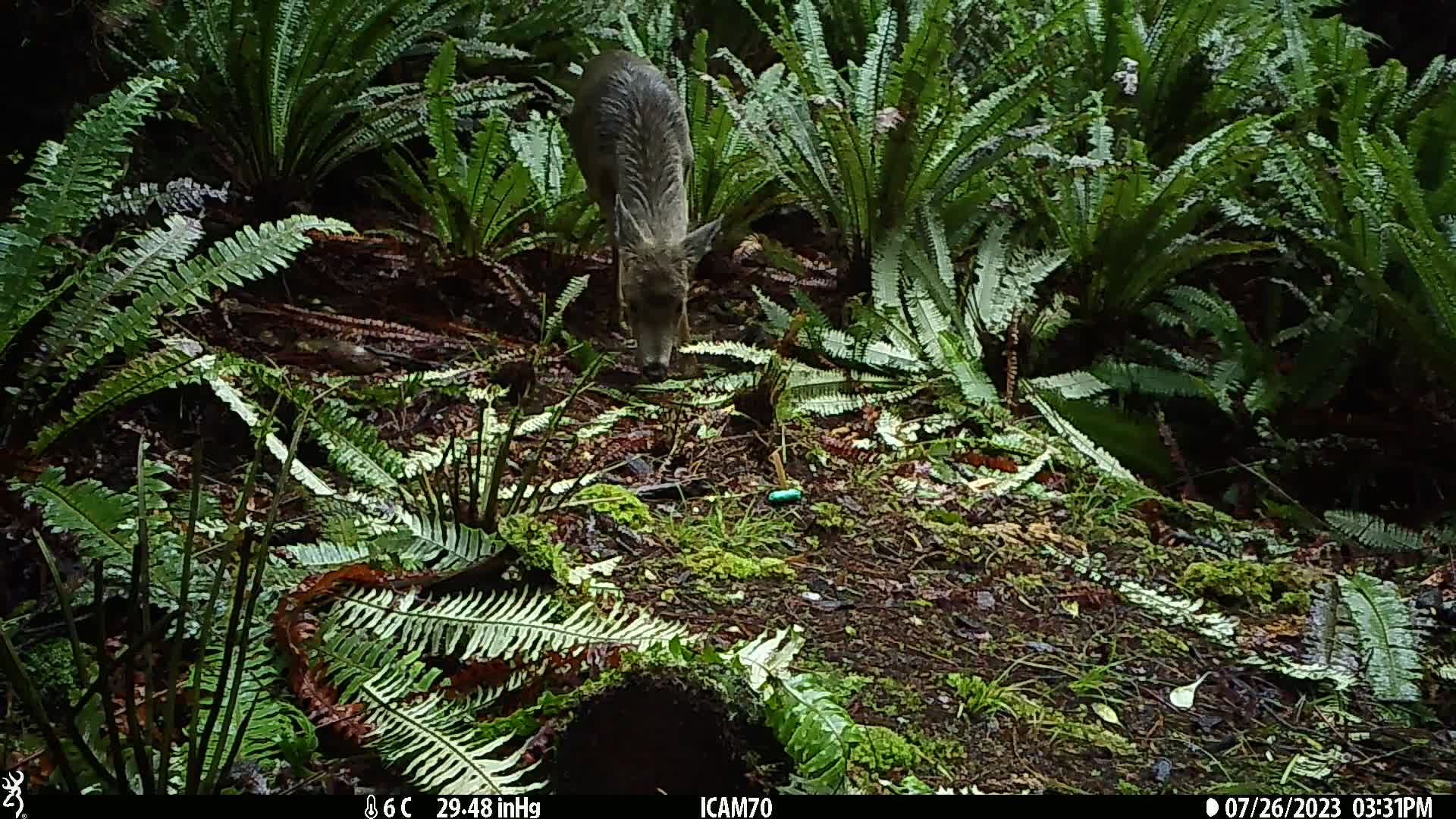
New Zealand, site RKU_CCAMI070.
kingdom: Animalia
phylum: Chordata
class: Mammalia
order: Artiodactyla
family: Cervidae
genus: Odocoileus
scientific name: Odocoileus virginianus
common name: white-tailed deer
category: white tailed deer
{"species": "white tailed deer (white-tailed deer) (Odocoileus virginianus)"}